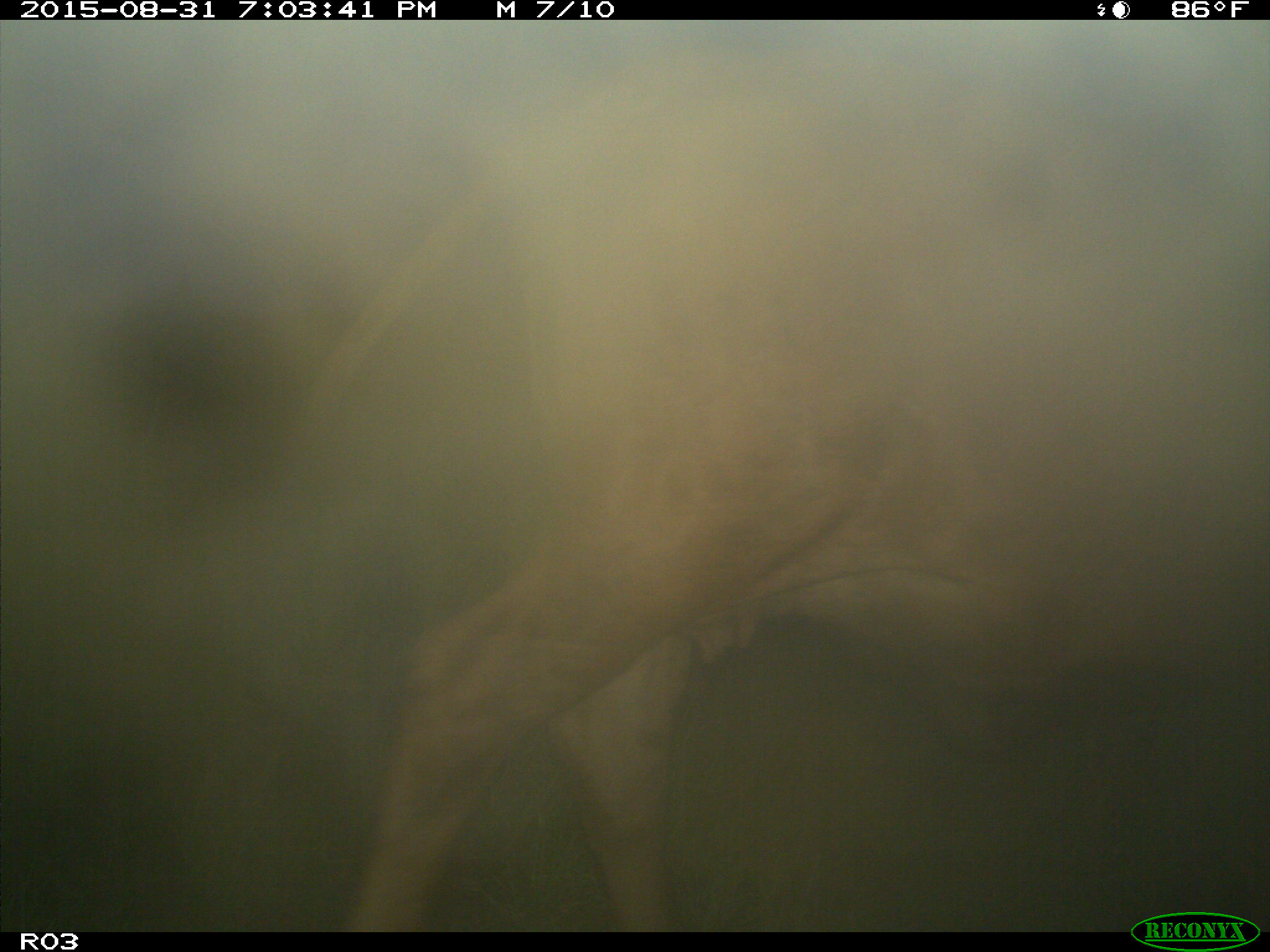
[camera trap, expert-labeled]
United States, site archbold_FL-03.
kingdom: Animalia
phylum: Chordata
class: Mammalia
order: Artiodactyla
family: Bovidae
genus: Bos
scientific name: Bos taurus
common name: domestic cow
Bos taurus (domestic cow).